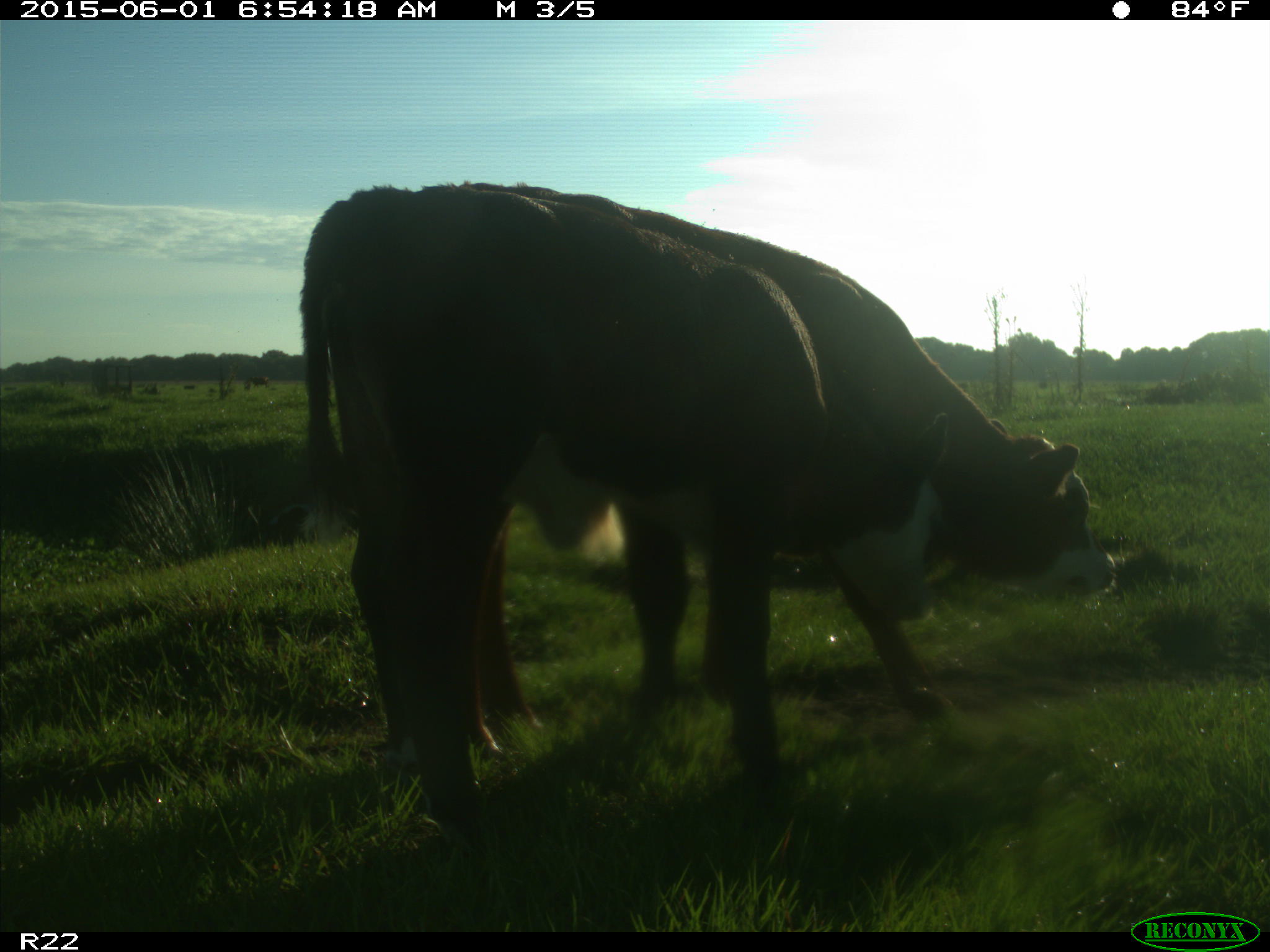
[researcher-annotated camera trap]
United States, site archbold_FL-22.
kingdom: Animalia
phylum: Chordata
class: Mammalia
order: Artiodactyla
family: Bovidae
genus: Bos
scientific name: Bos taurus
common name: domestic cow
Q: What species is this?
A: Bos taurus (domestic cow).